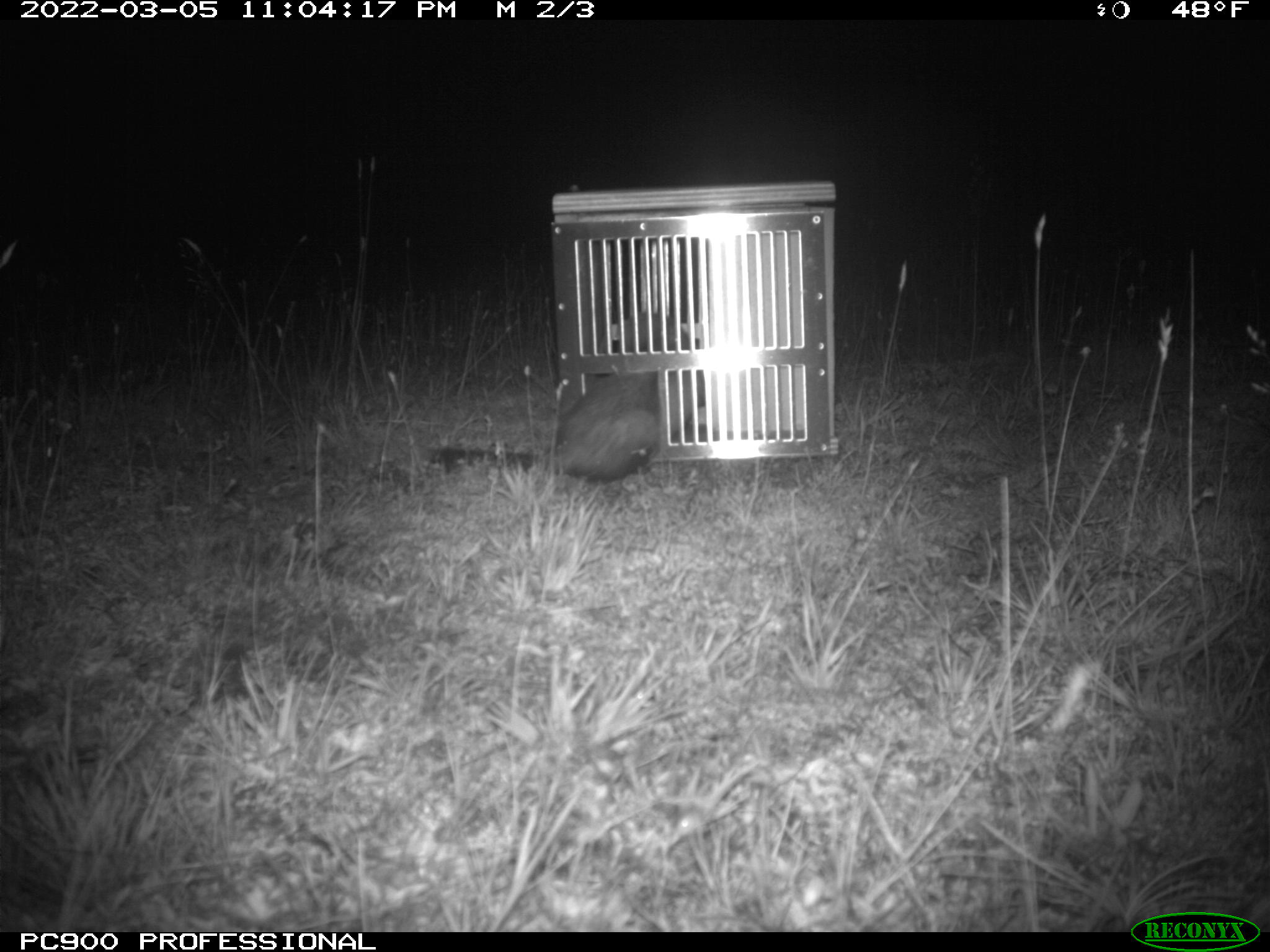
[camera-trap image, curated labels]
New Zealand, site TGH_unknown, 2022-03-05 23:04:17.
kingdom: Animalia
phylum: Chordata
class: Mammalia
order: Carnivora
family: Mustelidae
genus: Mustela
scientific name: Mustela furo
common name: ferret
Ferret (Mustela furo).